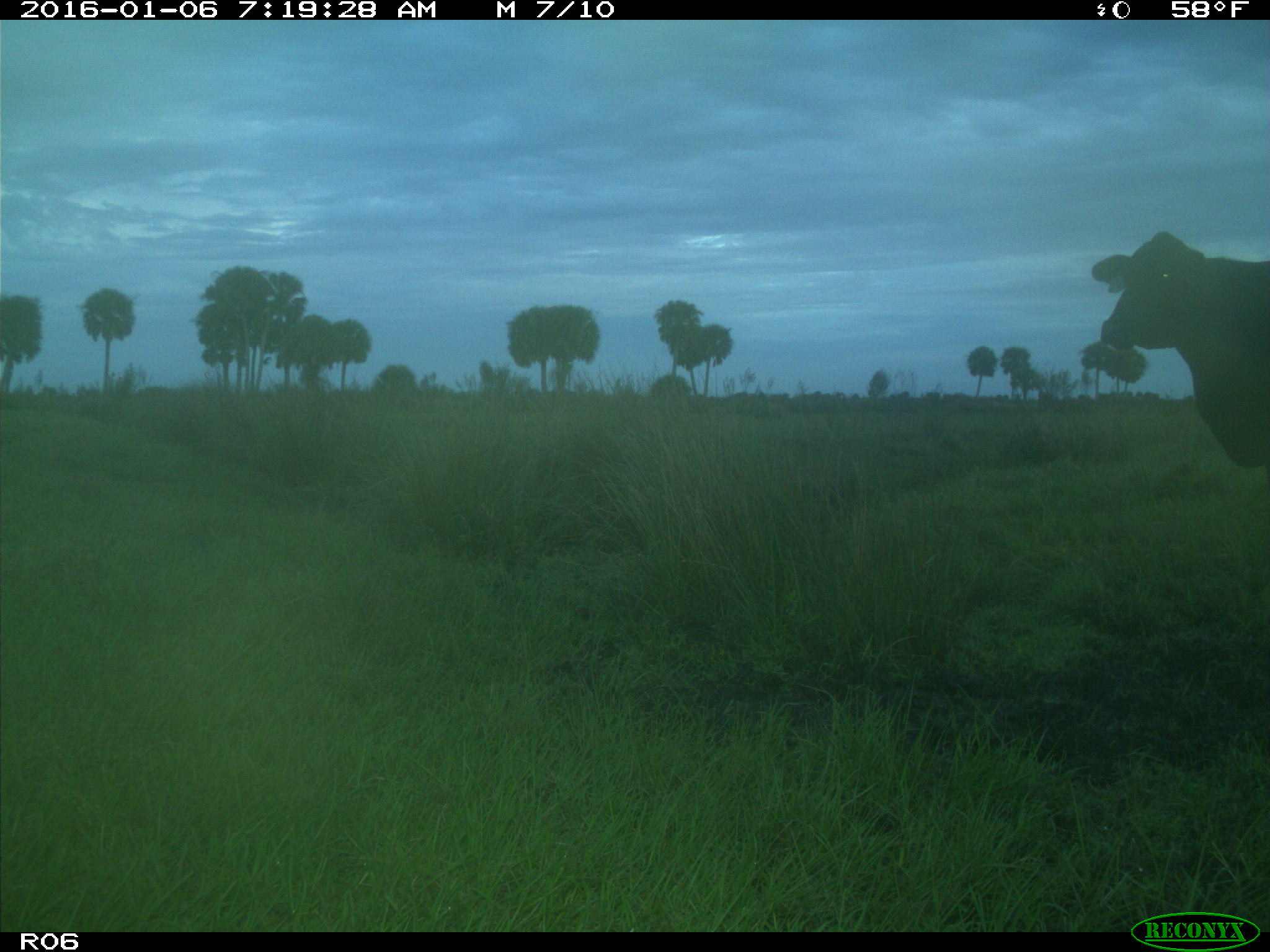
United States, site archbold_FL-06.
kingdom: Animalia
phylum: Chordata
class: Mammalia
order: Artiodactyla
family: Bovidae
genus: Bos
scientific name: Bos taurus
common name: domestic cow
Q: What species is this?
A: Bos taurus (domestic cow).